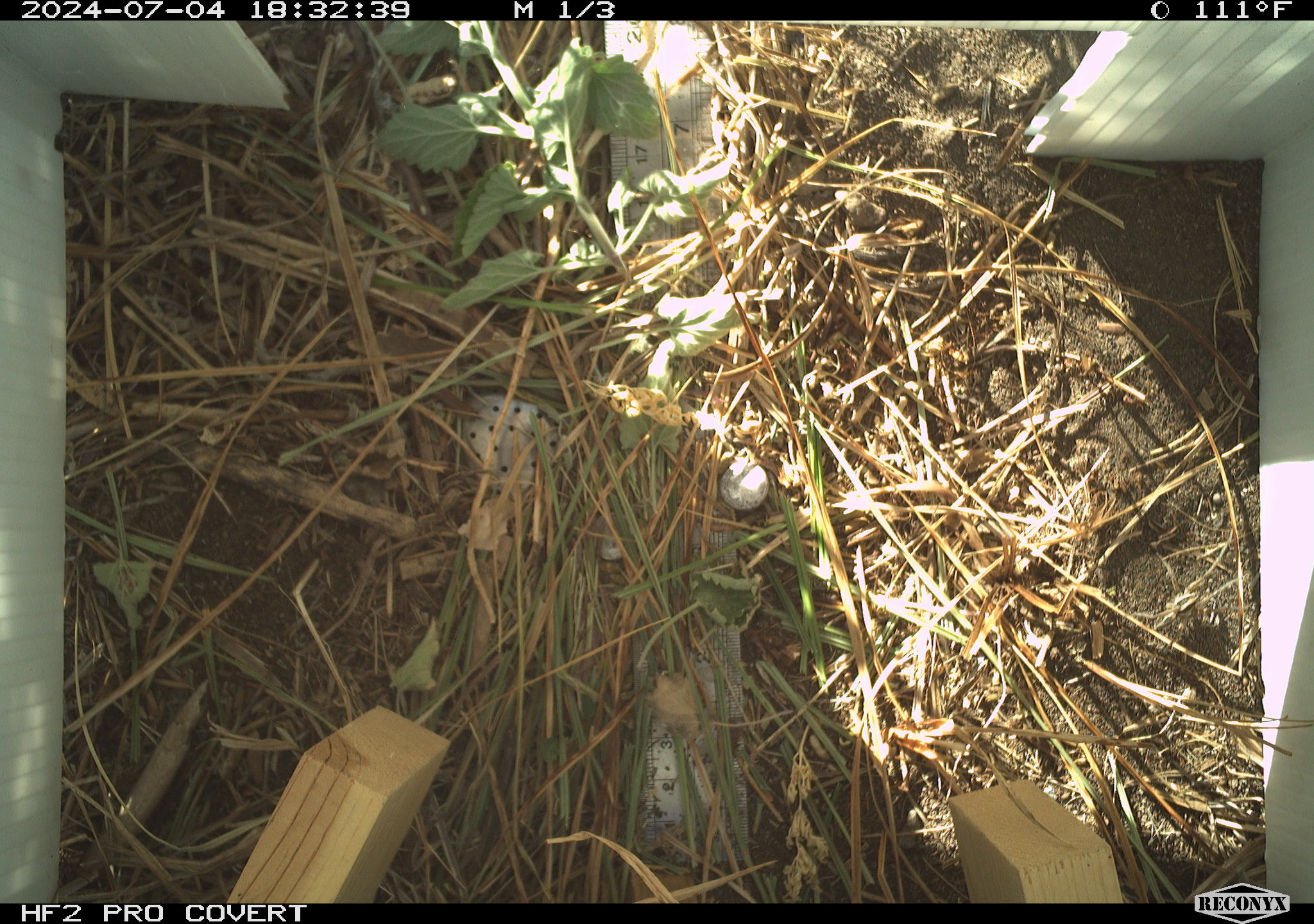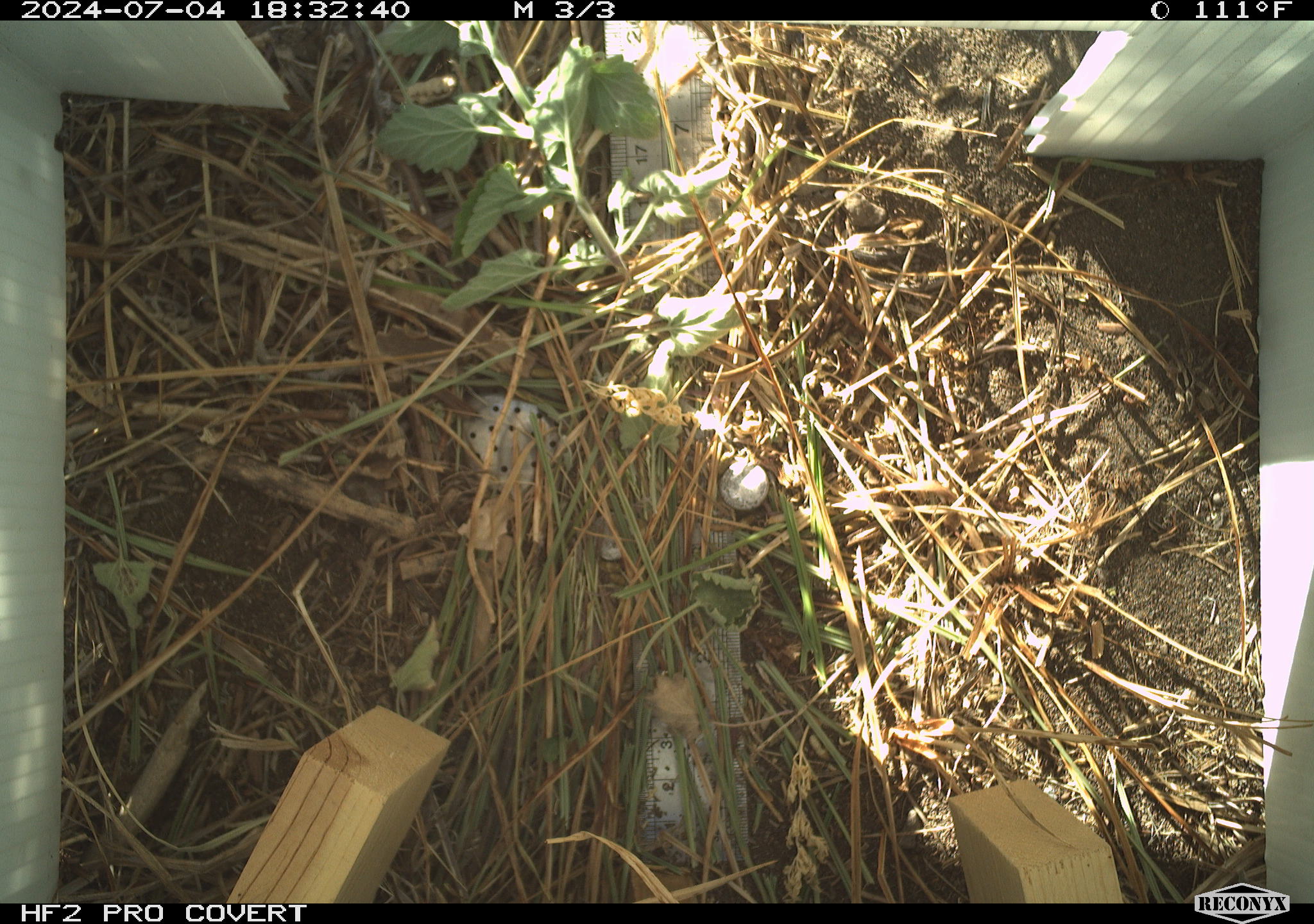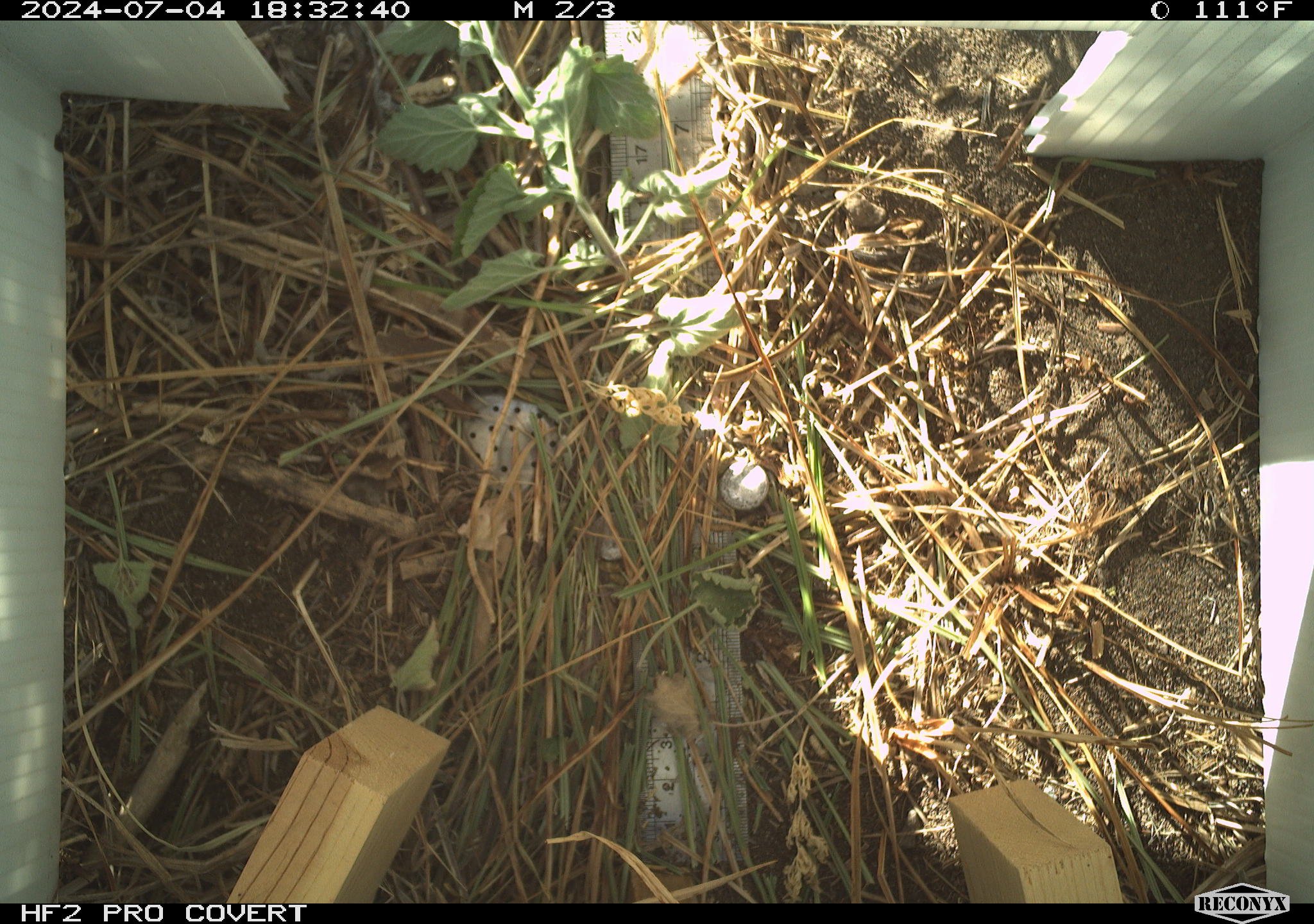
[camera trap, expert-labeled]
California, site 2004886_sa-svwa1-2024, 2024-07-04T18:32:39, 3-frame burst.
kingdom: Animalia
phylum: Arthropoda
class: Malacostraca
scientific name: Malacostraca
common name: amphipods, crabs, isopods, krill, lobsters and shrimps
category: malacostracan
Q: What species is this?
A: Malacostracan (amphipods, crabs, isopods, krill, lobsters and shrimps) (Malacostraca).